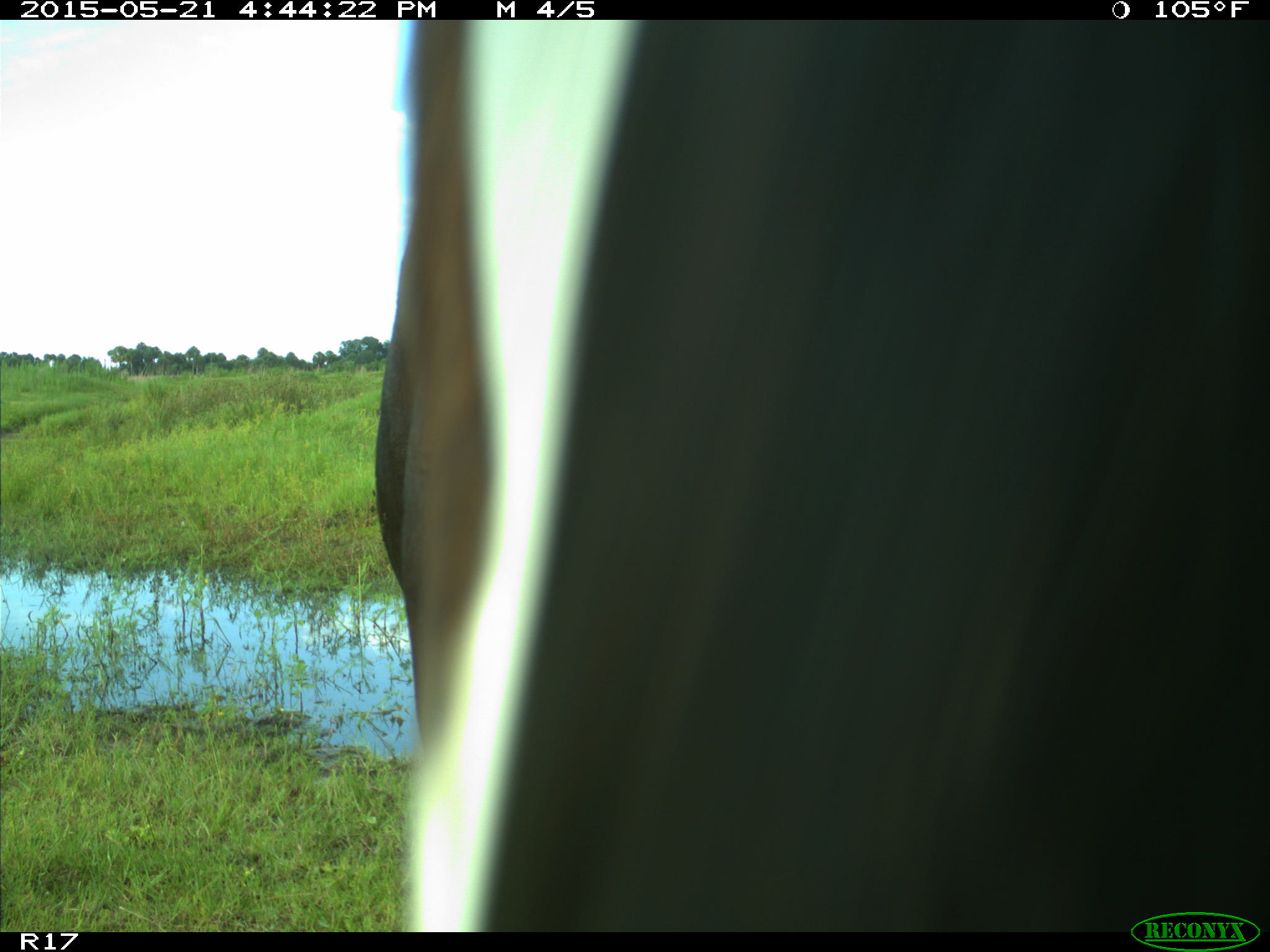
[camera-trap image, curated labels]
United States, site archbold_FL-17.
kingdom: Animalia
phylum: Chordata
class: Mammalia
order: Artiodactyla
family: Bovidae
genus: Bos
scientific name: Bos taurus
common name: domestic cow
Bos taurus (domestic cow).